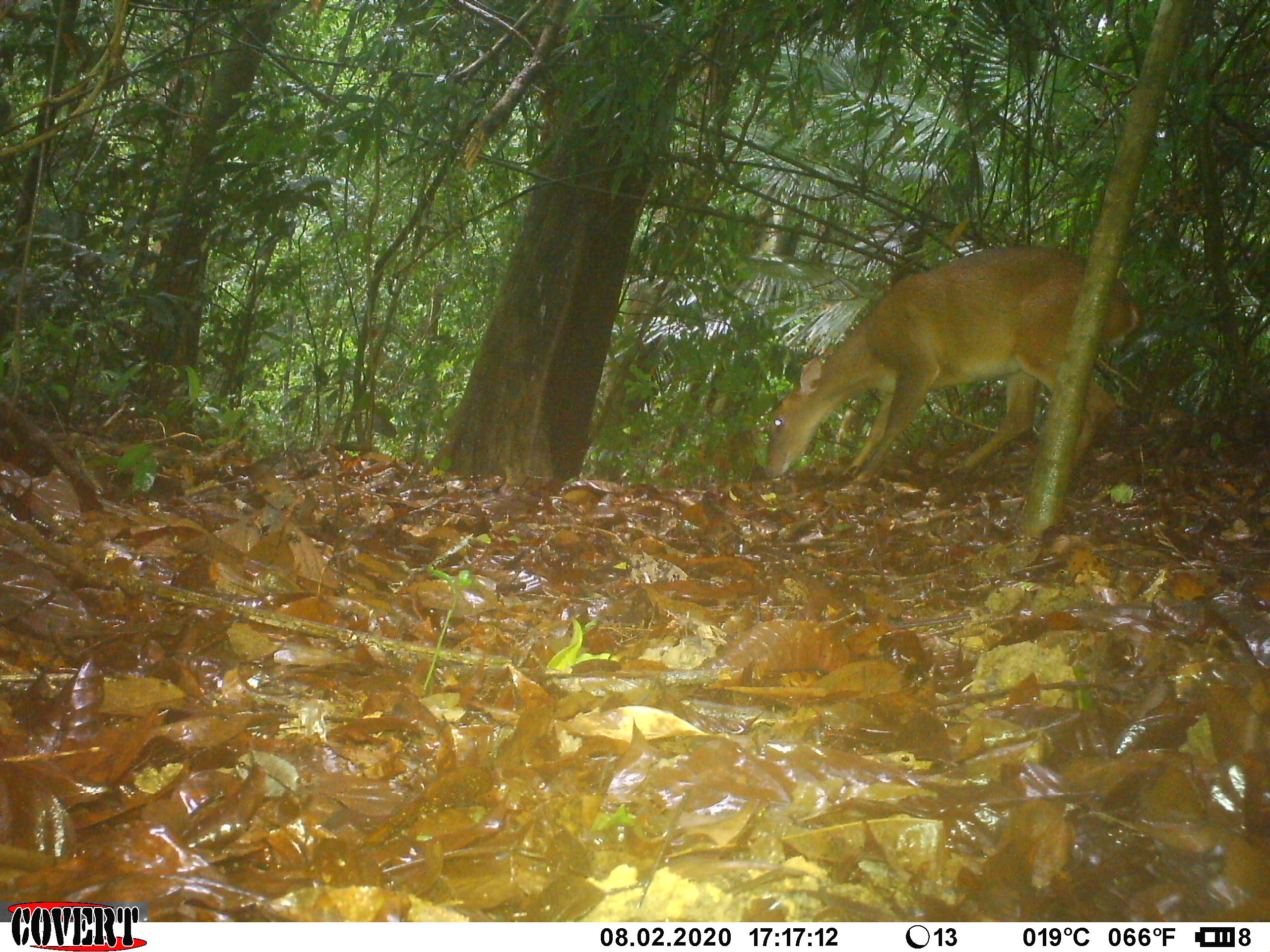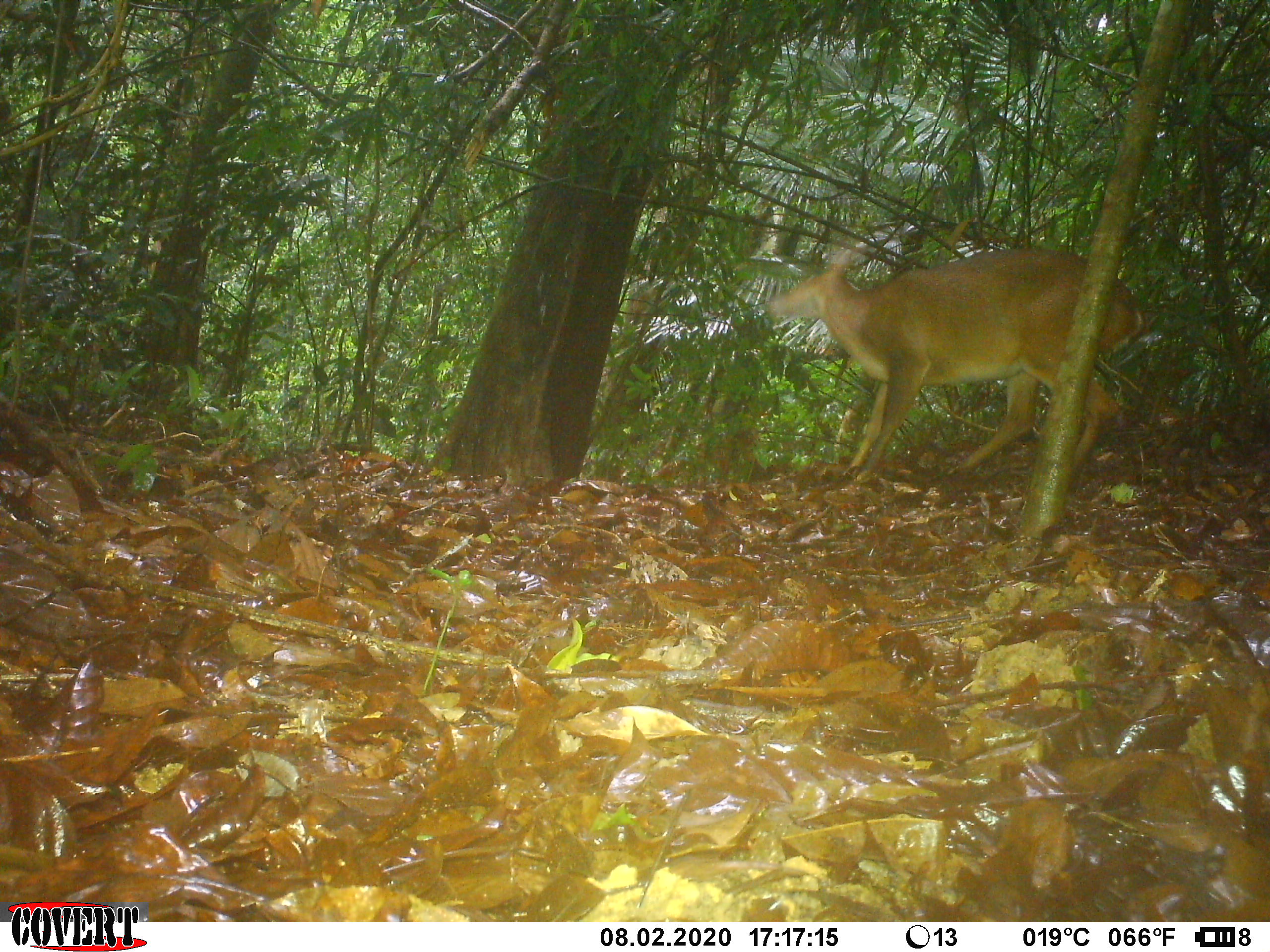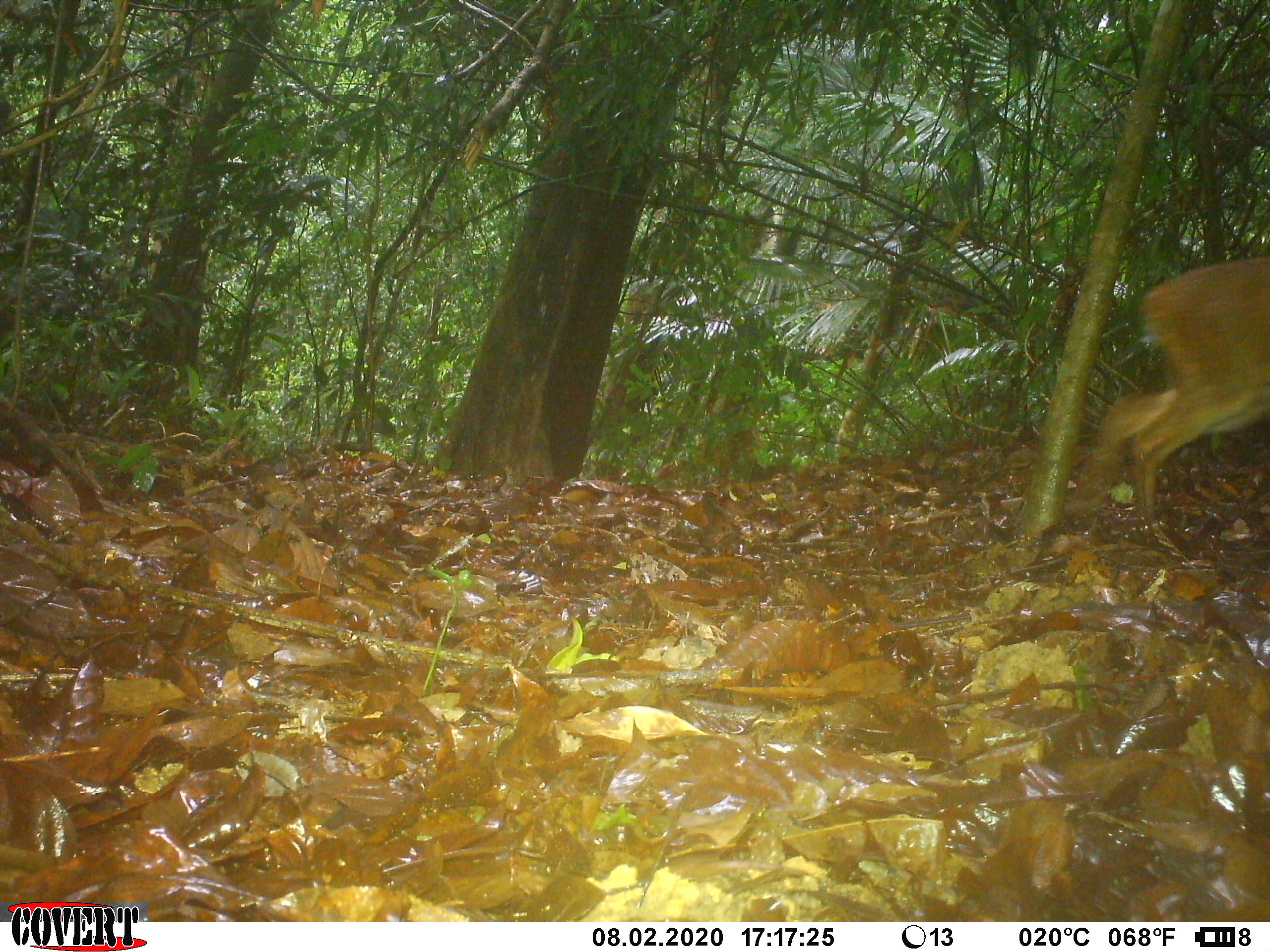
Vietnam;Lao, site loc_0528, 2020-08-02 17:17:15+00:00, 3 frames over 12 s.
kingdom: Animalia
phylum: Chordata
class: Mammalia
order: Artiodactyla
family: Cervidae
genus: Muntiacus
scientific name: Muntiacus vuquangensis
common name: large-antlered muntjac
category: large antlered muntjac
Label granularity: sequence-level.